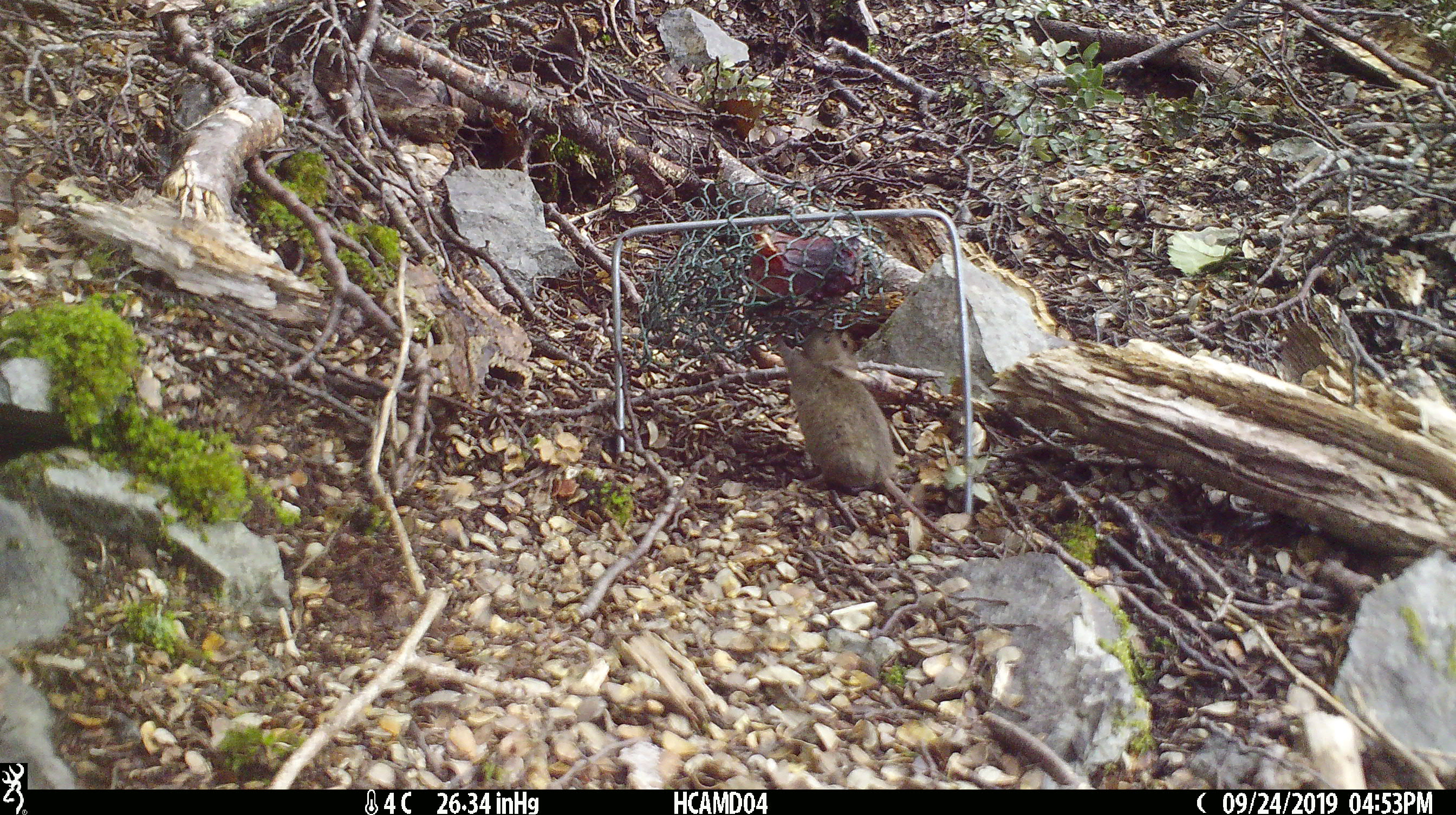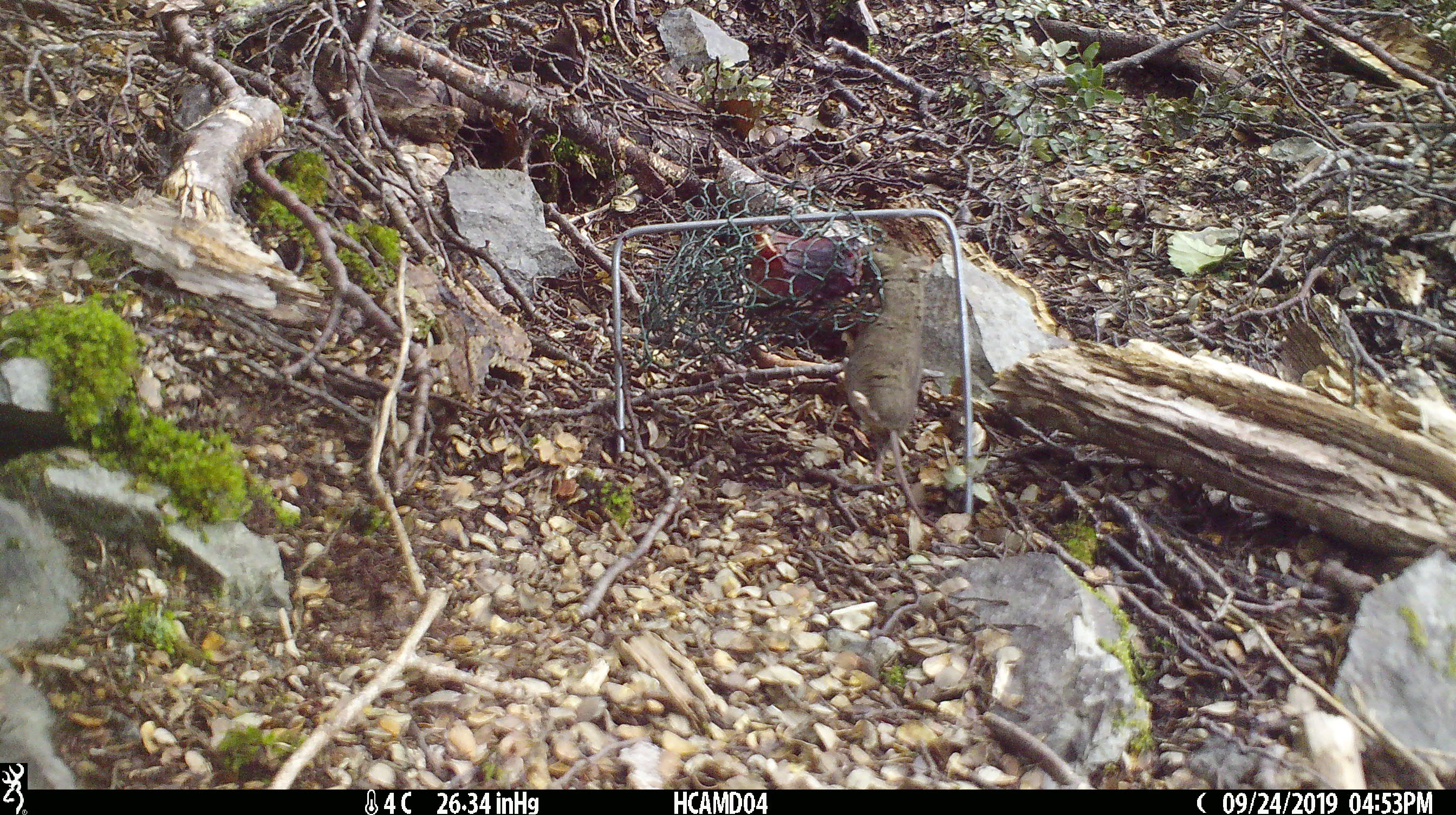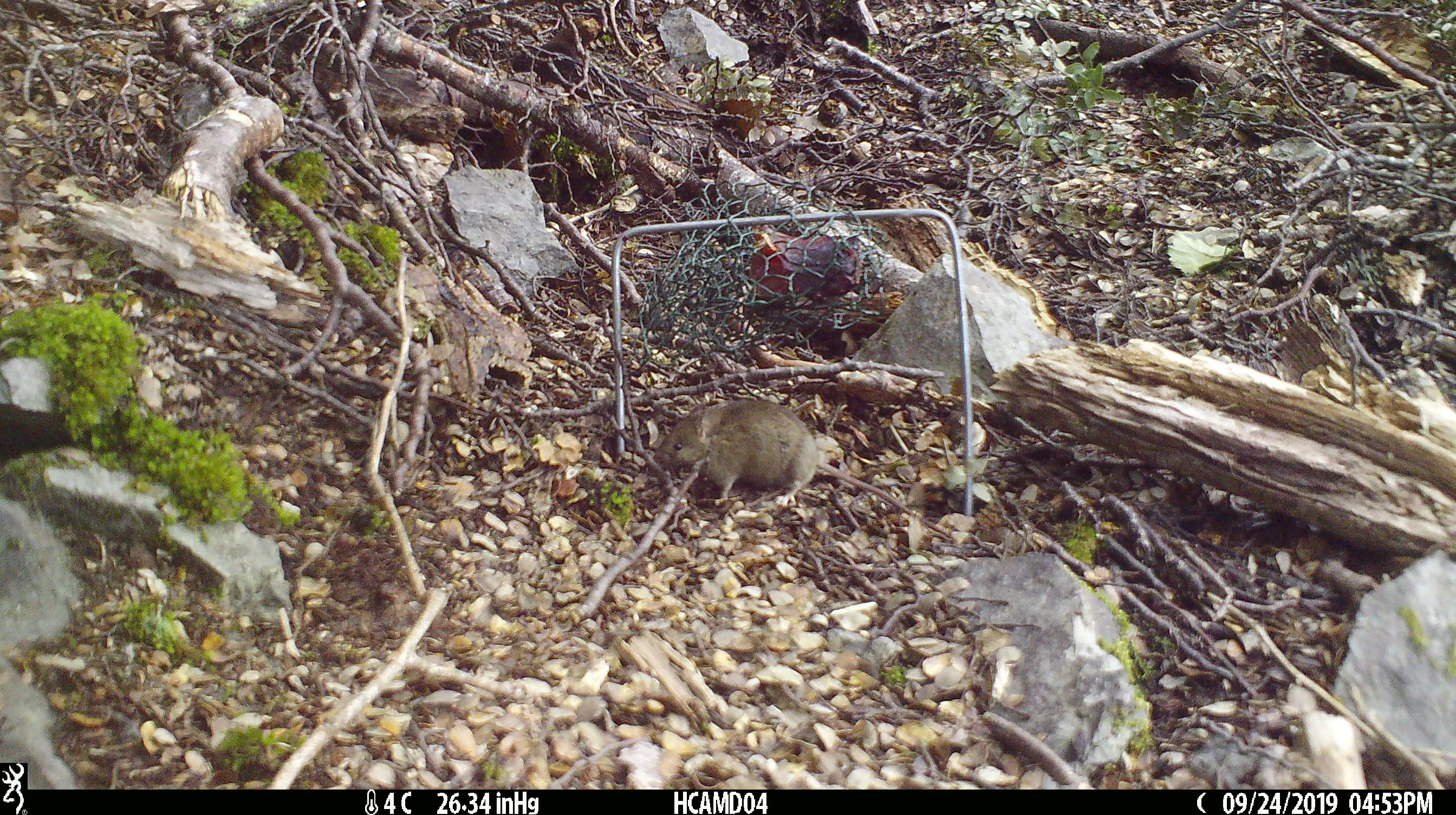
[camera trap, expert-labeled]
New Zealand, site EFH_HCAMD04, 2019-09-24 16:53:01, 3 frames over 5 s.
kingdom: Animalia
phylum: Chordata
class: Mammalia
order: Rodentia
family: Muridae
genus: Mus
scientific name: Mus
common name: mouse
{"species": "mouse (Mus)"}